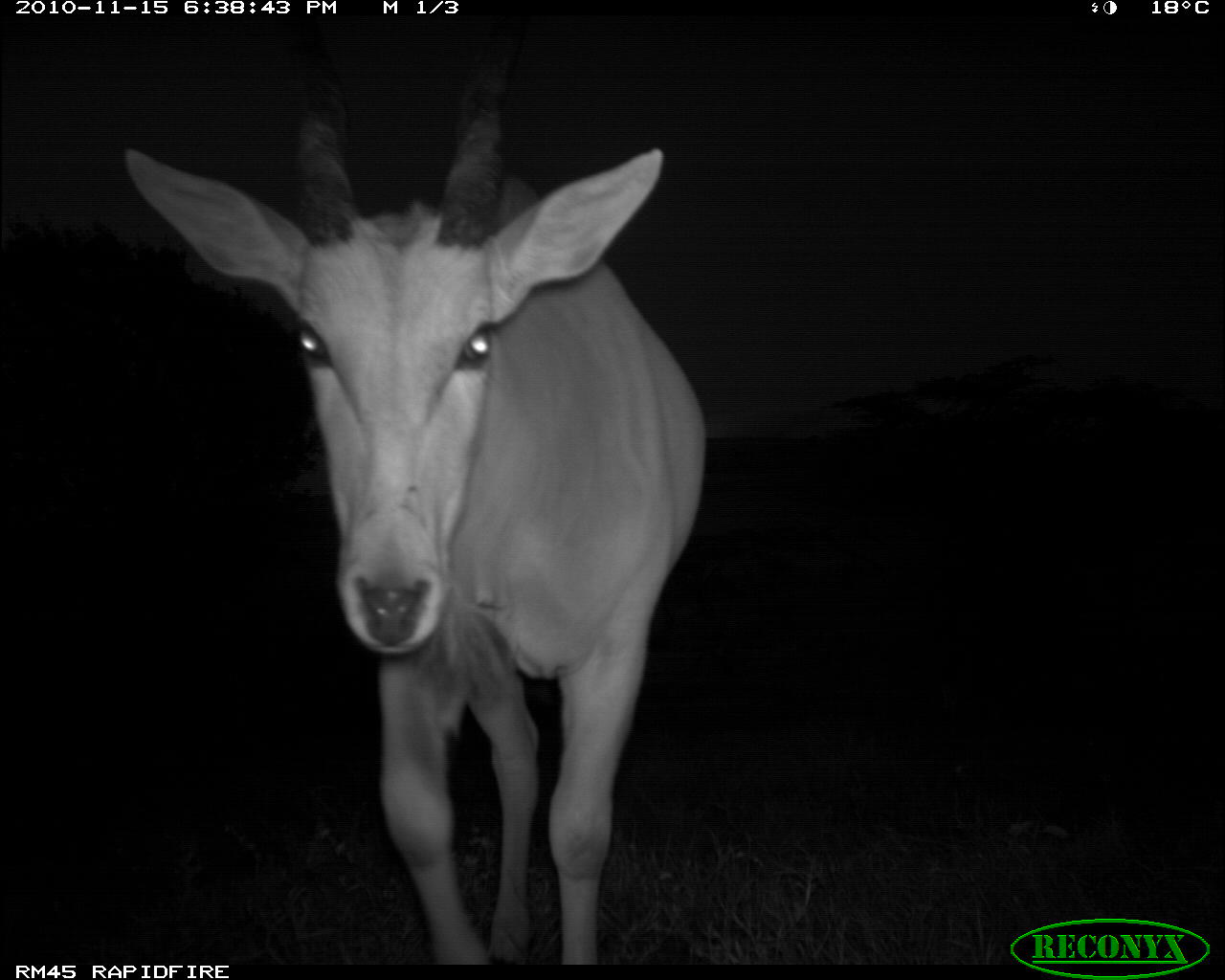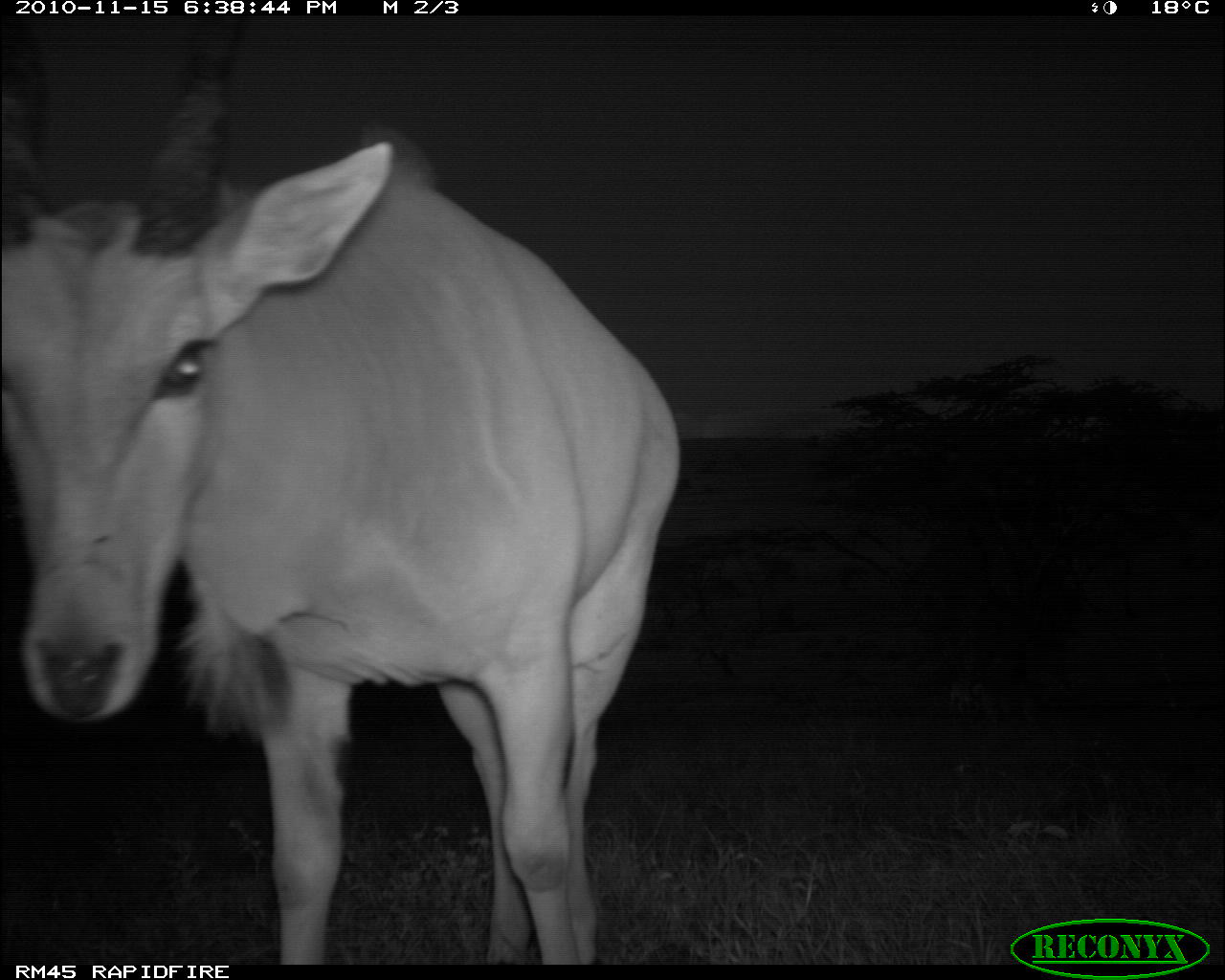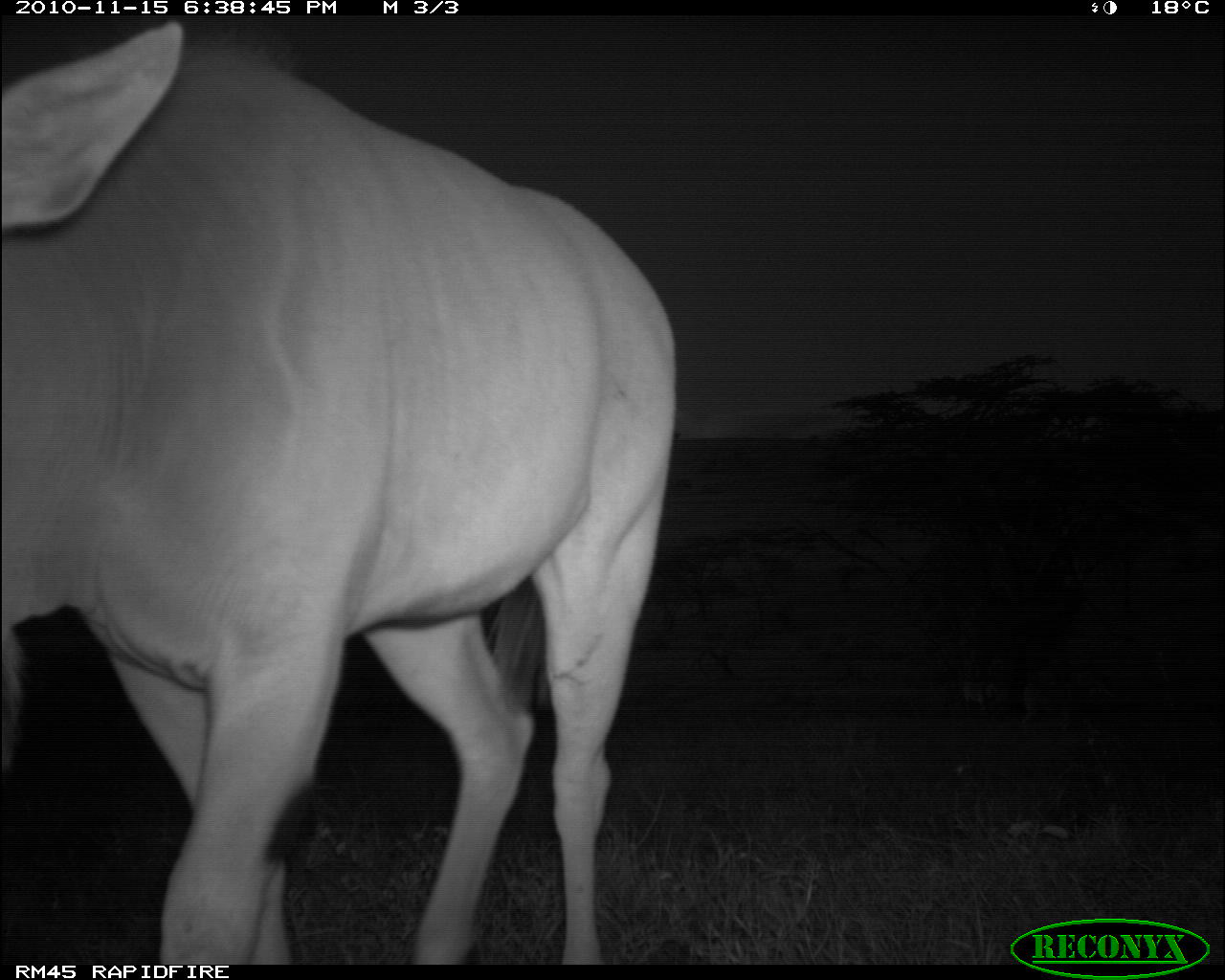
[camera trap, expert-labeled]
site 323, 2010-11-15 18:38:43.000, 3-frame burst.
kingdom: Animalia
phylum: Chordata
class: Mammalia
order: Artiodactyla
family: Bovidae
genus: Tragelaphus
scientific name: Tragelaphus oryx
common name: eland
Tragelaphus oryx (eland), count 1.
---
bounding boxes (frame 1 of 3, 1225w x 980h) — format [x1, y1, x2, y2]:
tragelaphus oryx: [123, 12, 700, 958]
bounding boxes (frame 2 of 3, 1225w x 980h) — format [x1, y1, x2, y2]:
tragelaphus oryx: [3, 12, 676, 958]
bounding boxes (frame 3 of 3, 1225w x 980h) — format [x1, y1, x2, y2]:
tragelaphus oryx: [4, 12, 675, 958]